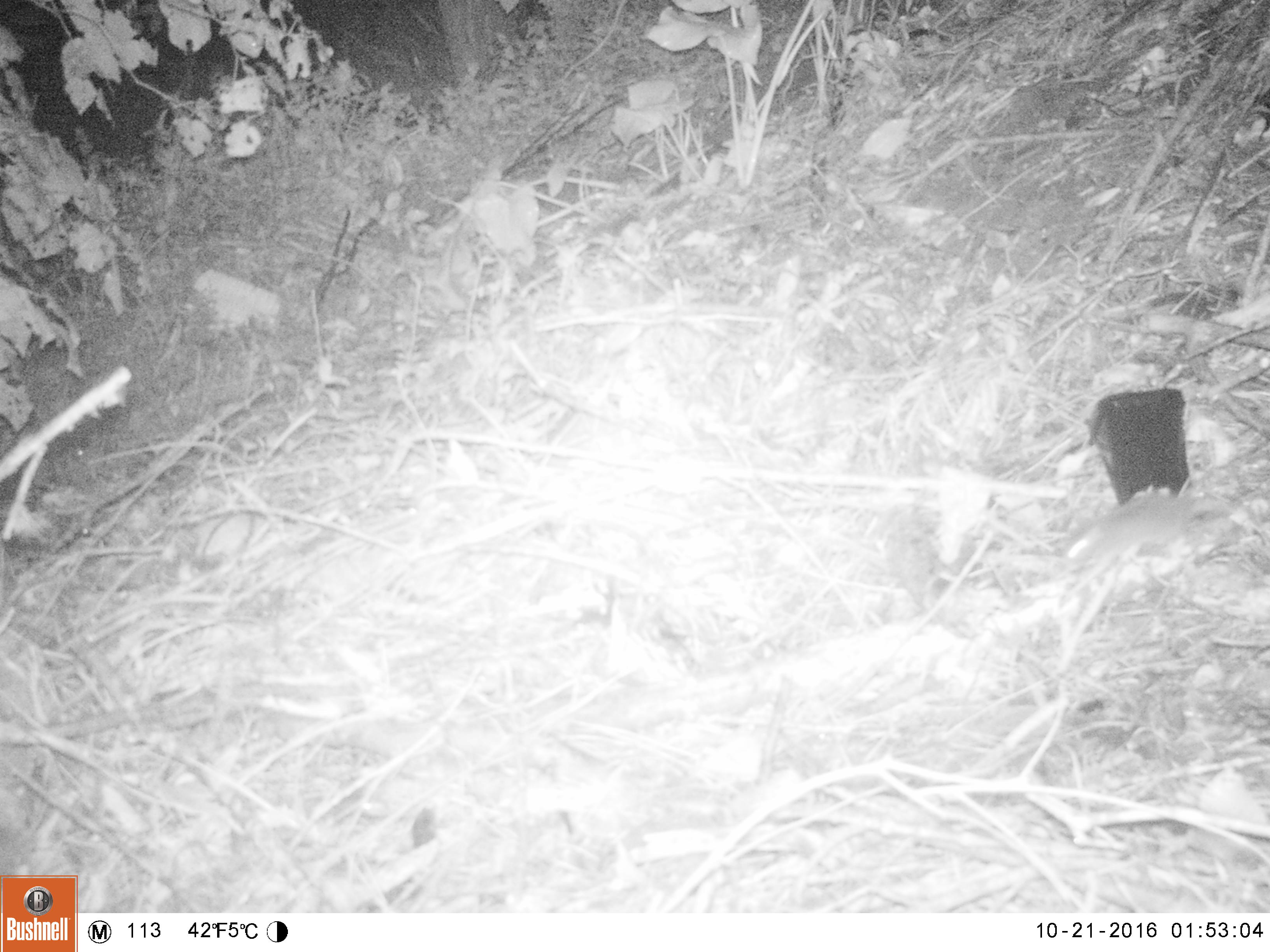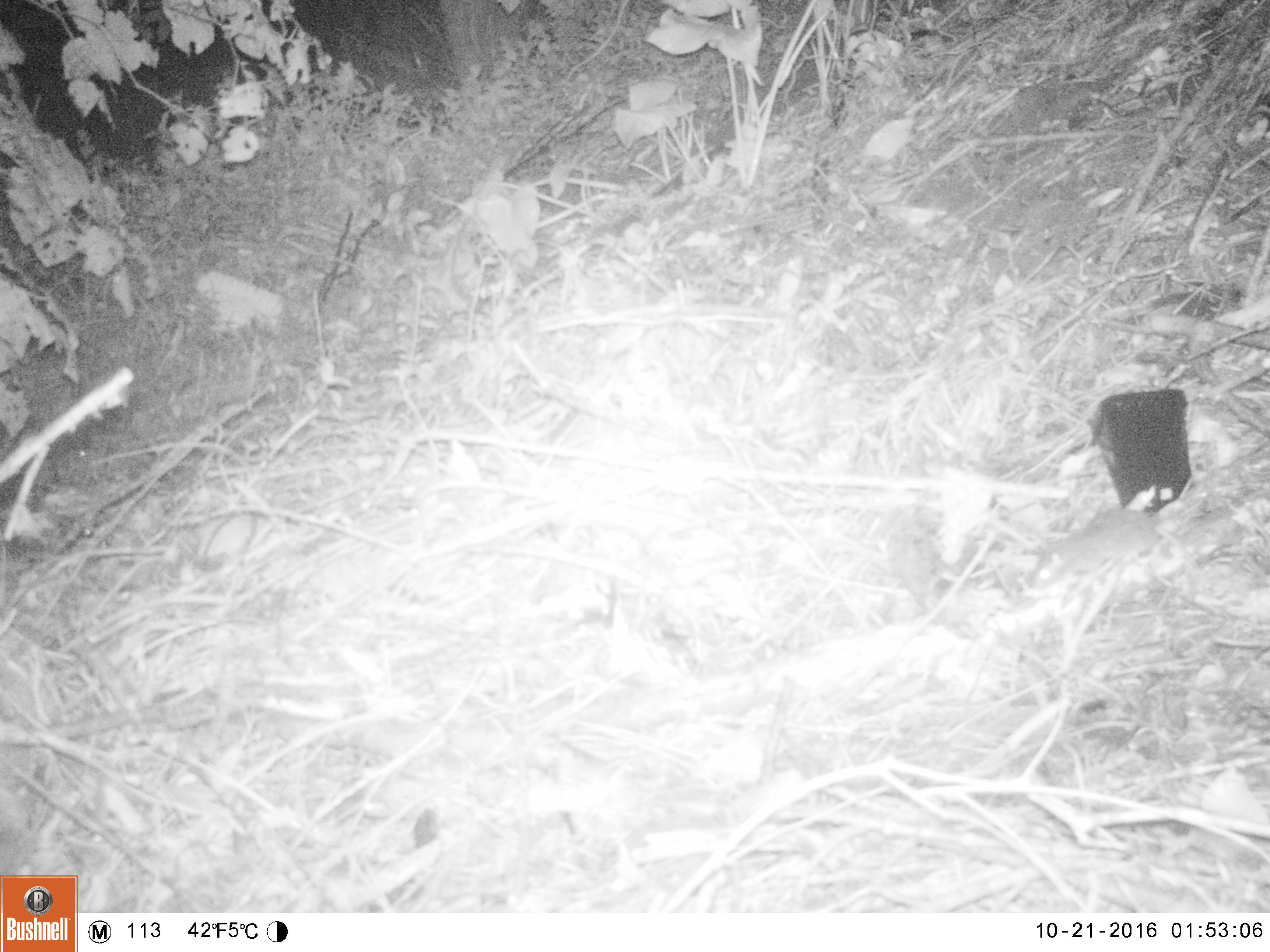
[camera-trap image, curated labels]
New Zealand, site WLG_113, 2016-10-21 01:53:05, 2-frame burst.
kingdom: Animalia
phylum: Chordata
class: Mammalia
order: Rodentia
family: Muridae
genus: Rattus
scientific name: Rattus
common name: rat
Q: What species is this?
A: Rat (Rattus).